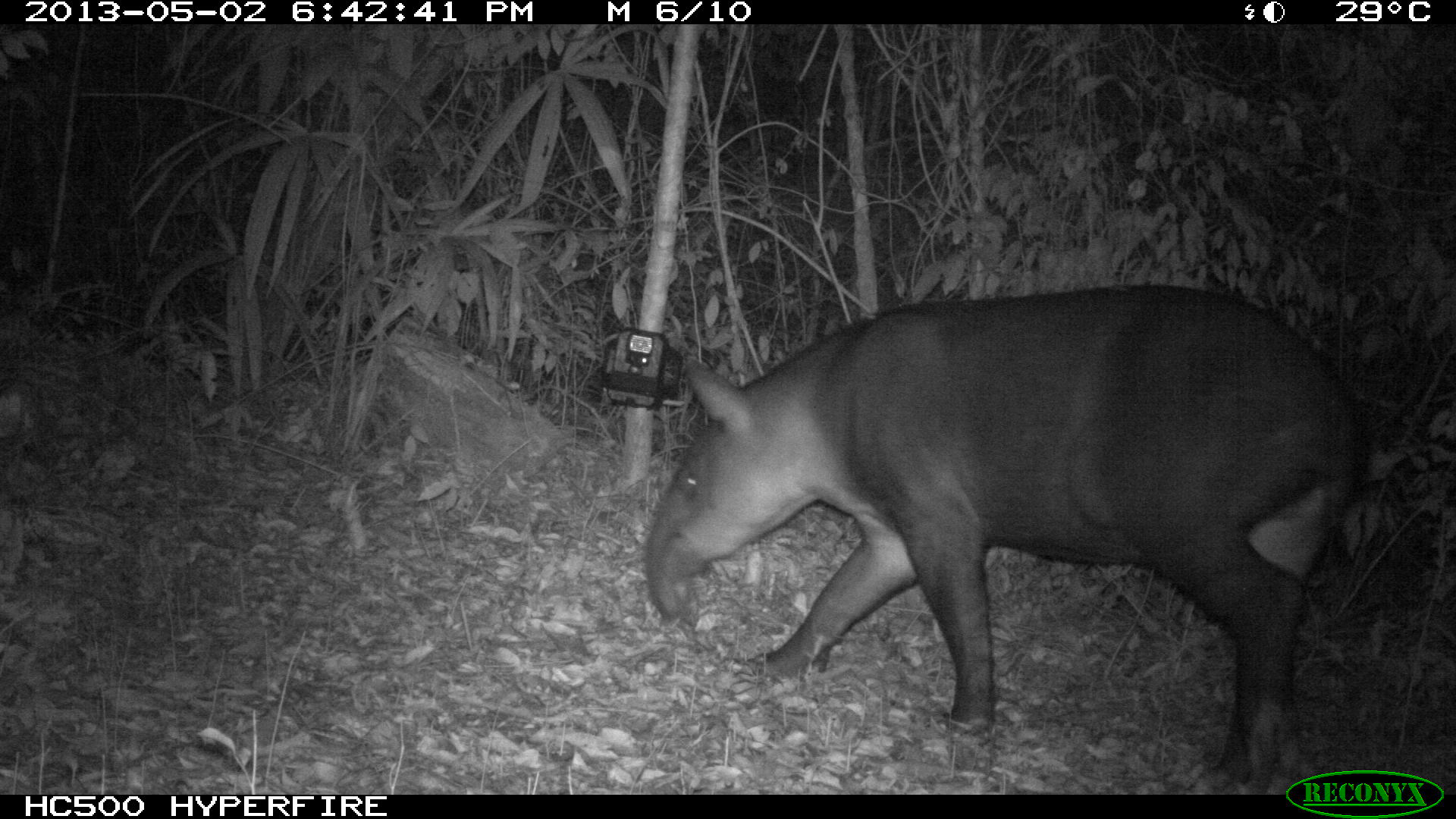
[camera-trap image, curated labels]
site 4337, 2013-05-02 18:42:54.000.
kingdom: Animalia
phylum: Chordata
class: Mammalia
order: Perissodactyla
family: Tapiridae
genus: Tapirus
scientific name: Tapirus bairdii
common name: baird's tapir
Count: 1.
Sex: female.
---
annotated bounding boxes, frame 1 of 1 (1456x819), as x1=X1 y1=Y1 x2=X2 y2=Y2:
tapirus bairdii: x1=638 y1=282 x2=1359 y2=794